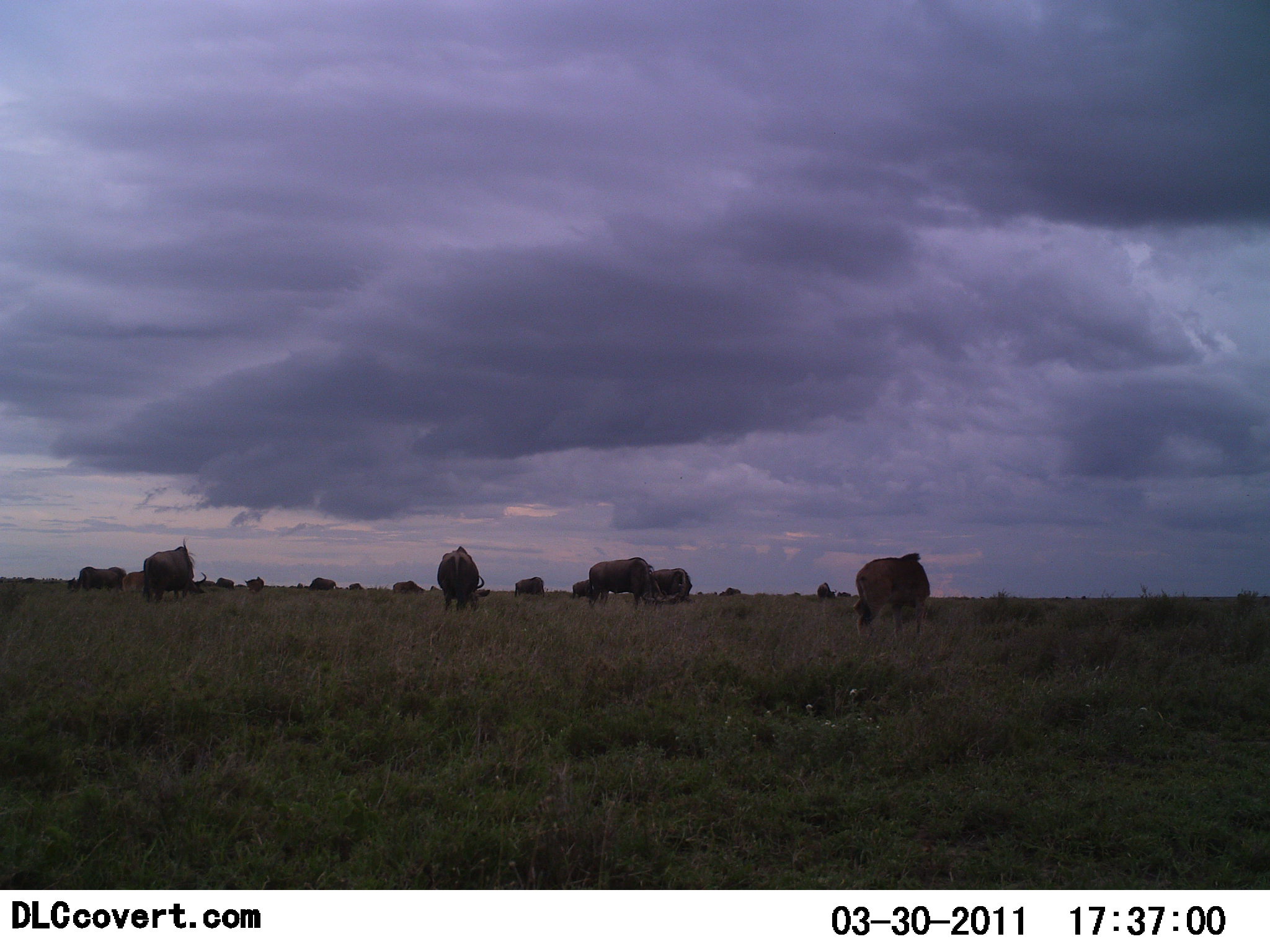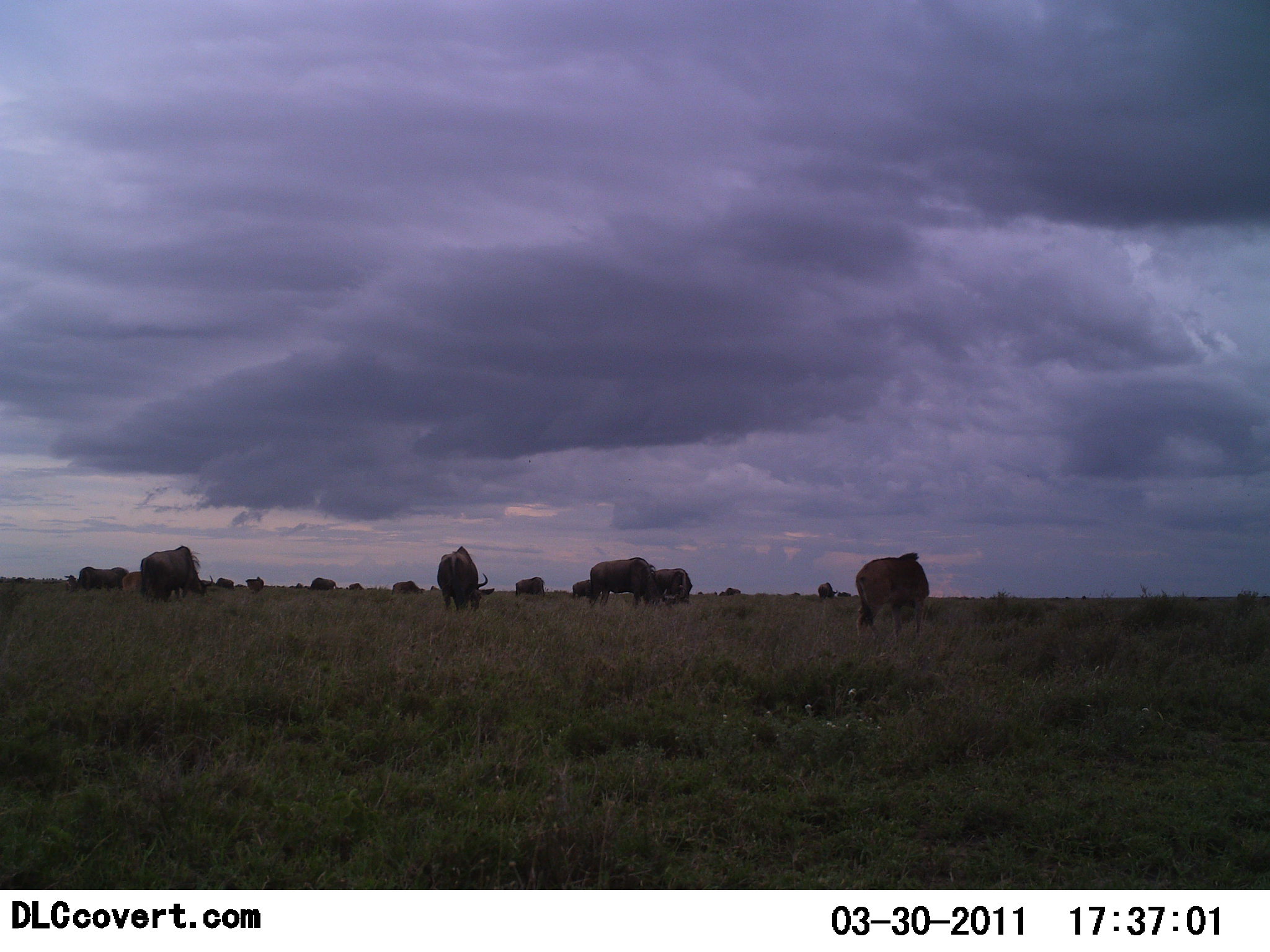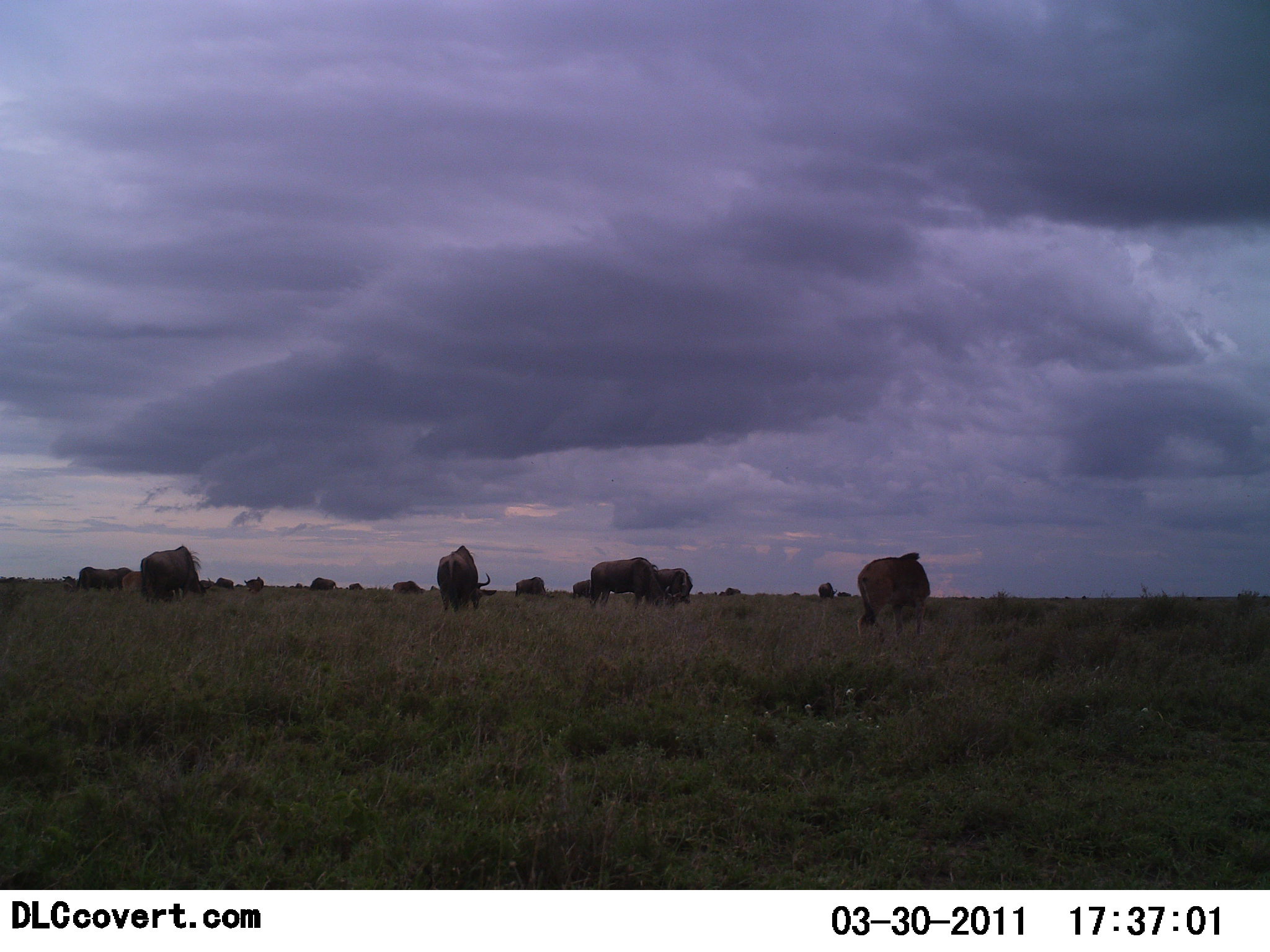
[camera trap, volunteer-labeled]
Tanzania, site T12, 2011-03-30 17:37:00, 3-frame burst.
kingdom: Animalia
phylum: Chordata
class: Mammalia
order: Artiodactyla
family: Bovidae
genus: Connochaetes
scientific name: Connochaetes taurinus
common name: blue wildebeest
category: wildebeest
Wildebeest (blue wildebeest) (Connochaetes taurinus), count 11-50. Behavior (volunteer vote fractions): standing 58%, resting 8%, moving 8%, interacting 0%. Young present (vote fraction): 0%. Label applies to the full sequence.